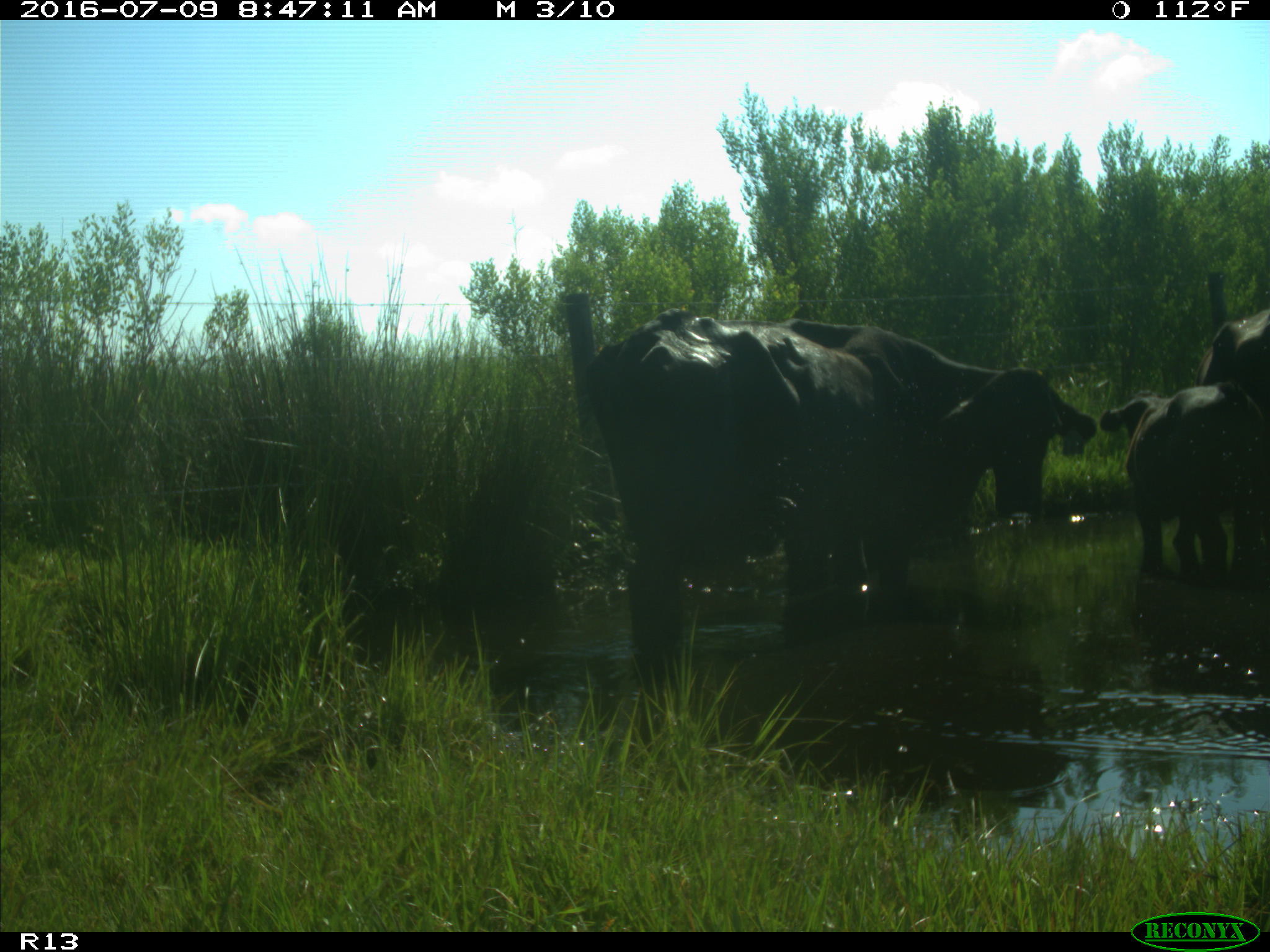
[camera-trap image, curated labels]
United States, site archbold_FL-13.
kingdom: Animalia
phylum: Chordata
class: Mammalia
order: Artiodactyla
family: Bovidae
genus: Bos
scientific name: Bos taurus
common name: domestic cow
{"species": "Bos taurus (domestic cow)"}